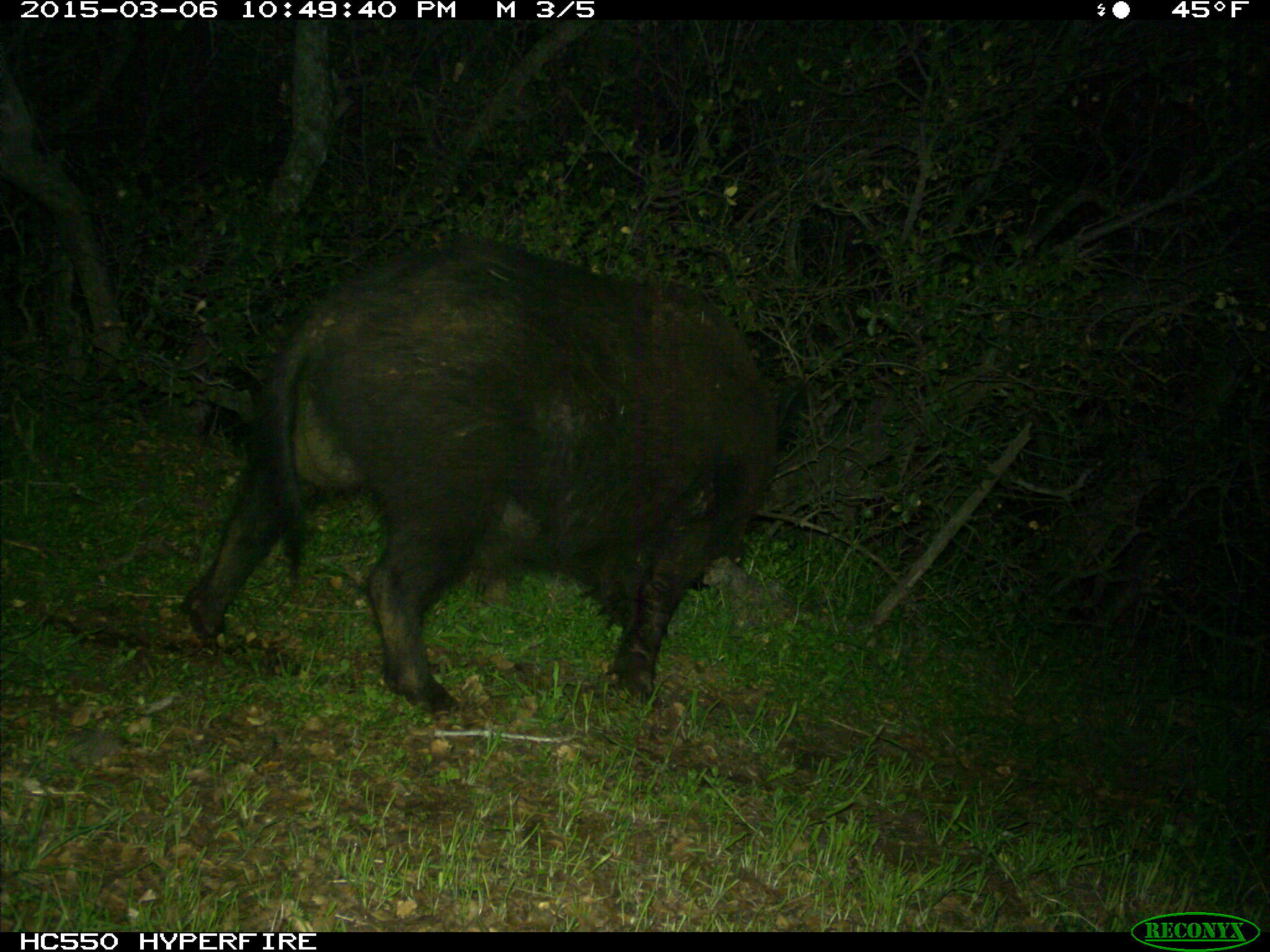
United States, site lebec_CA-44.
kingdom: Animalia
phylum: Chordata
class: Mammalia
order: Artiodactyla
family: Suidae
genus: Sus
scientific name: Sus scrofa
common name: wild boar